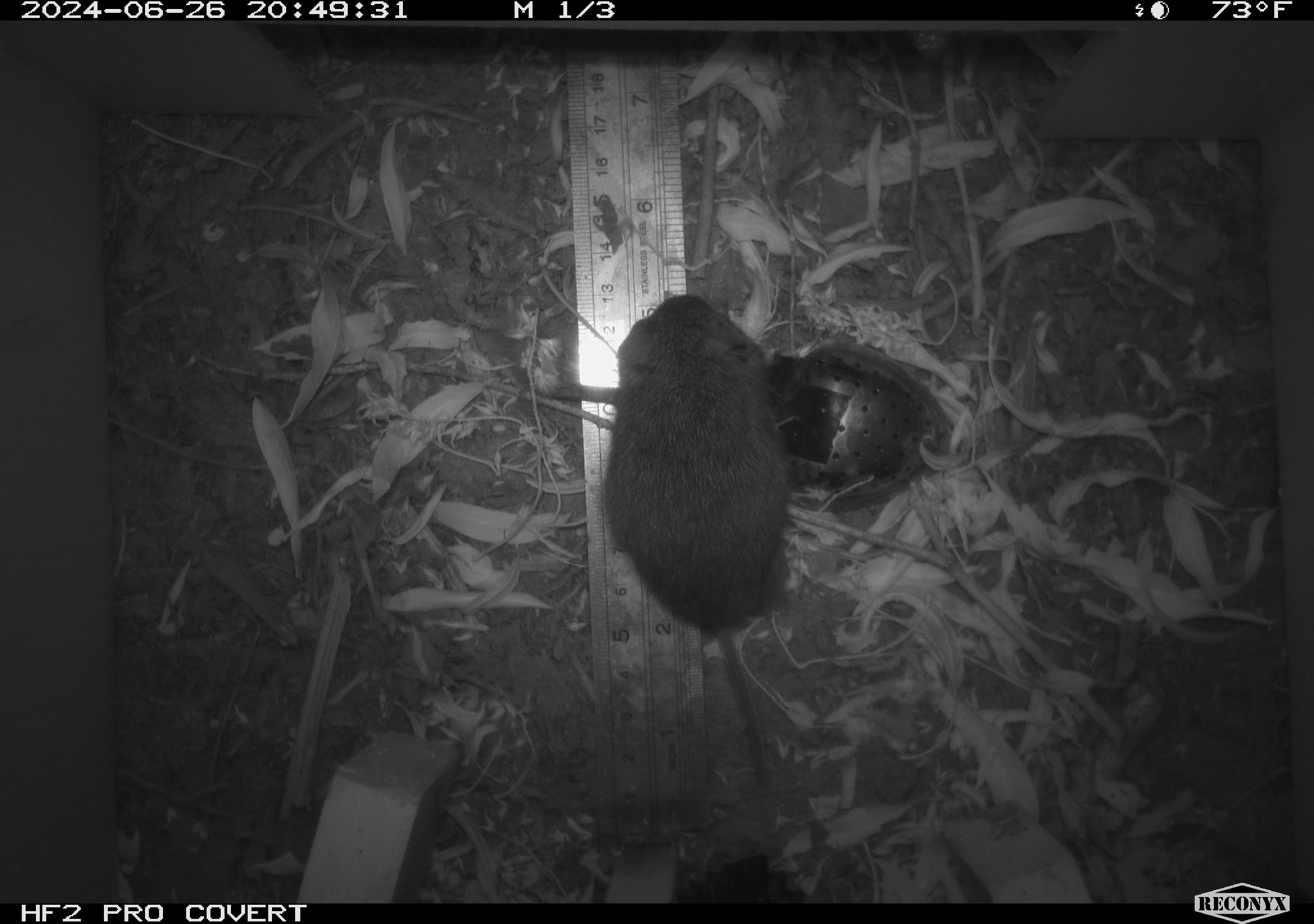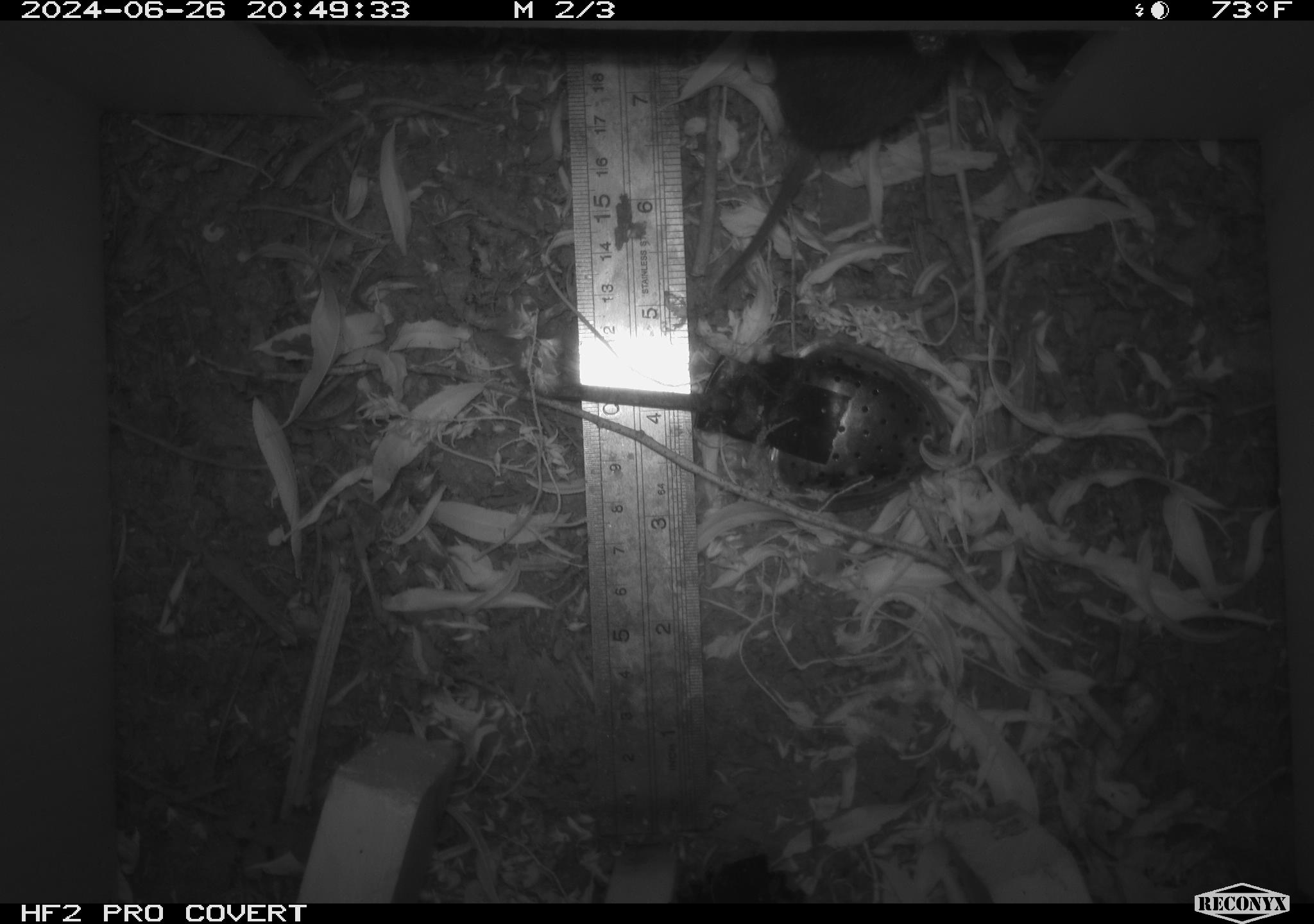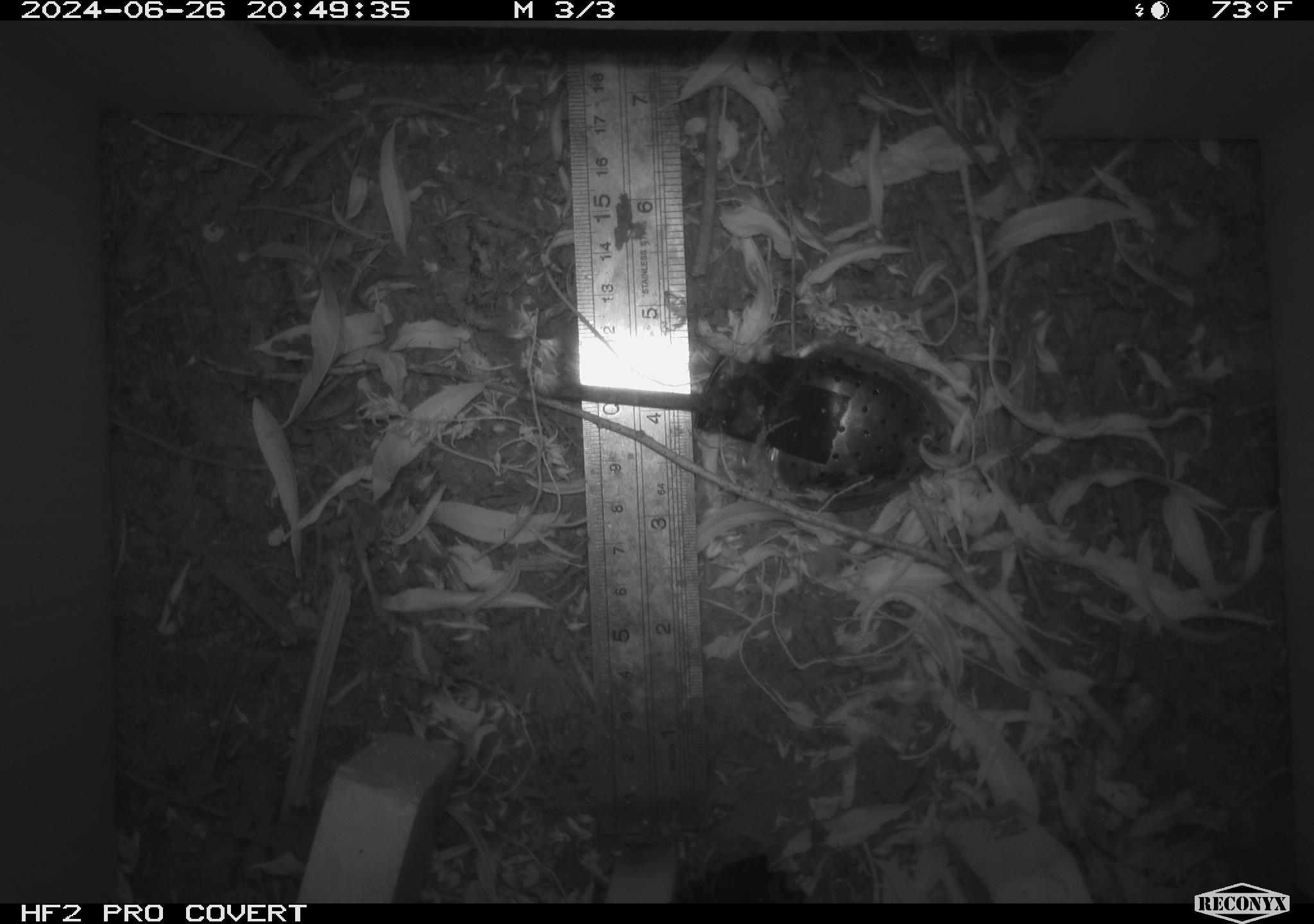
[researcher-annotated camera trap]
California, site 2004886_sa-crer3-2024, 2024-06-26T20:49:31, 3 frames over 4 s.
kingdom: Animalia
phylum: Chordata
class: Mammalia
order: Rodentia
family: Cricetidae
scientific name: Arvicolinae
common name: voles, lemmings, and muskrats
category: arvicolinae subfamily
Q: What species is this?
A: Arvicolinae subfamily (voles, lemmings, and muskrats) (Arvicolinae).